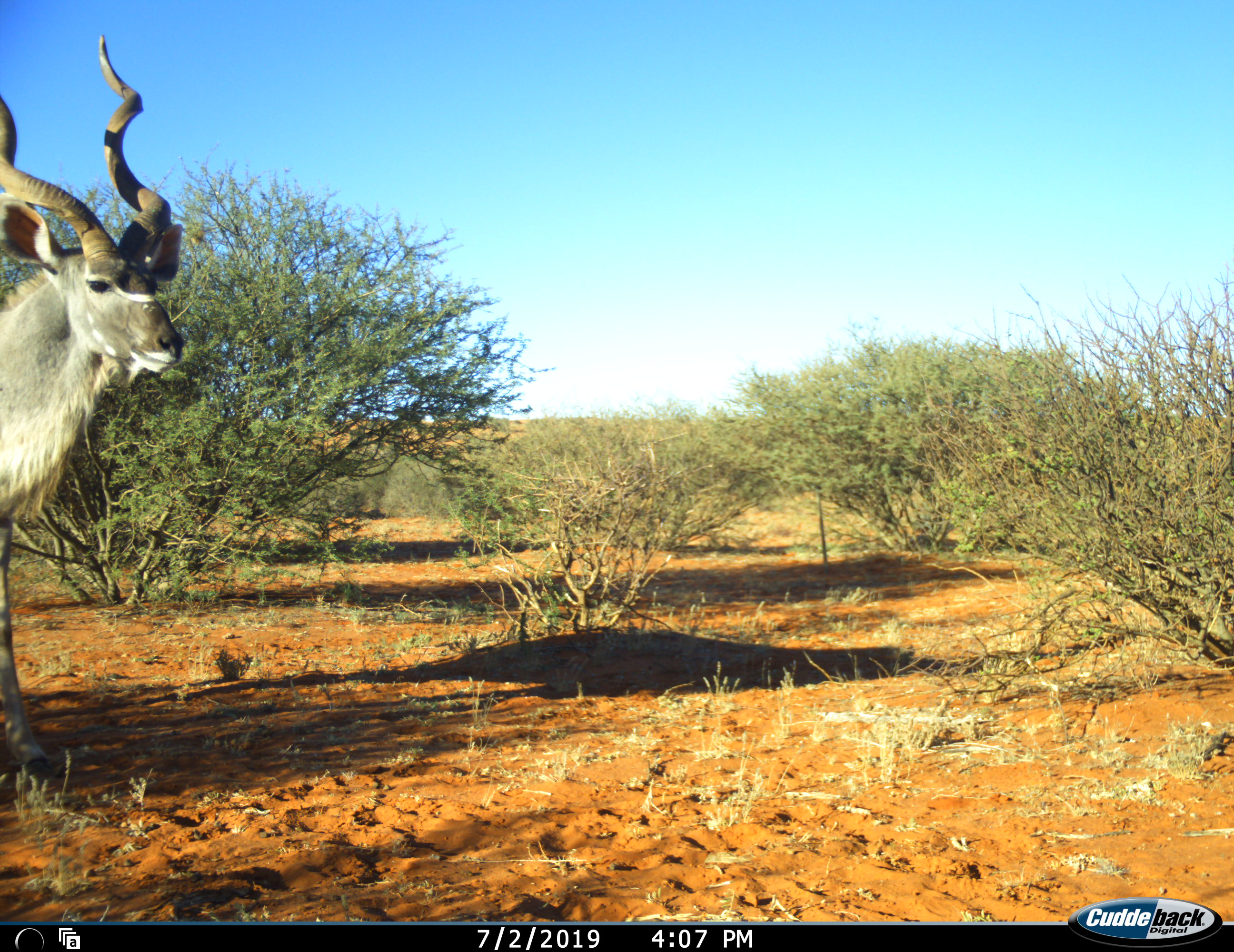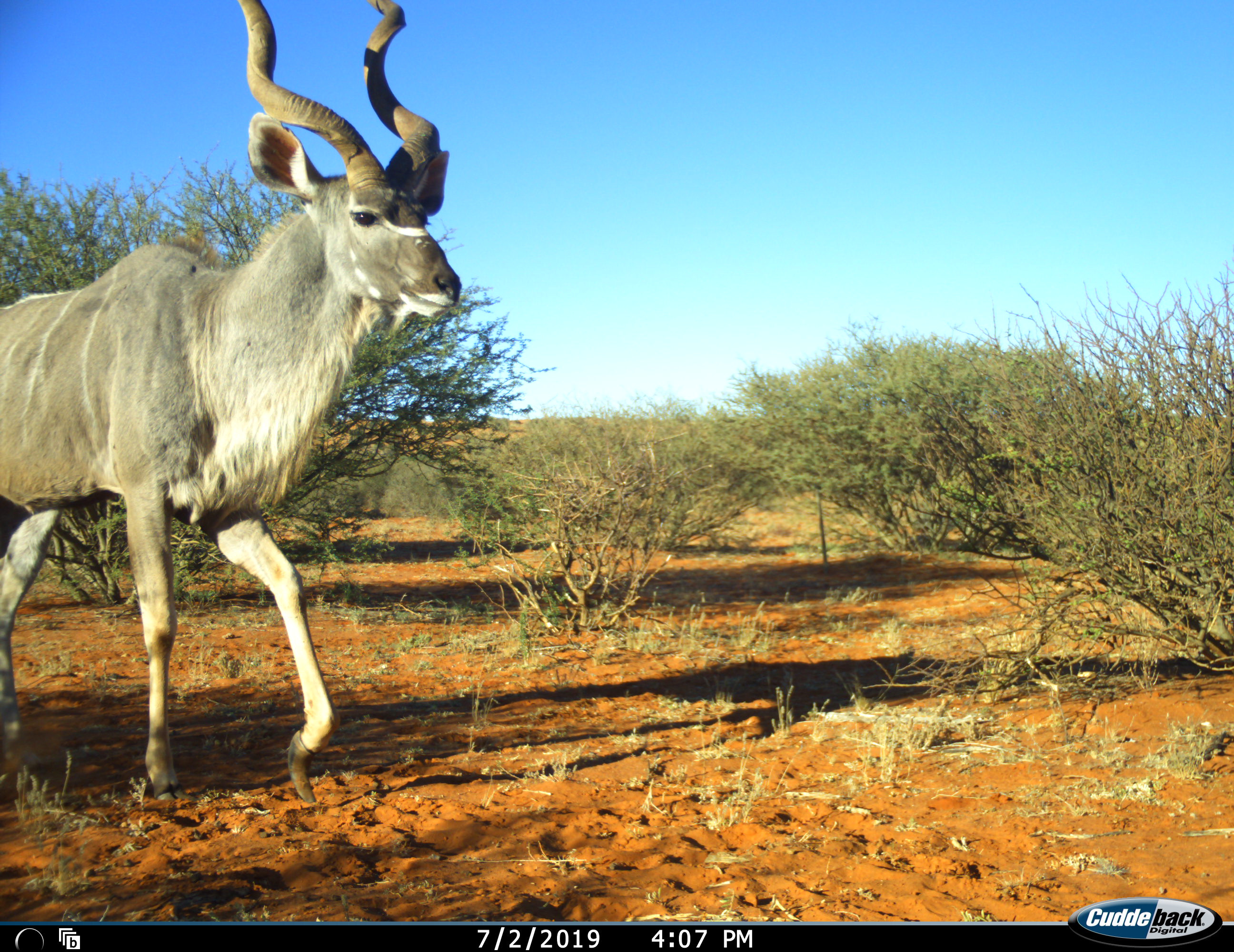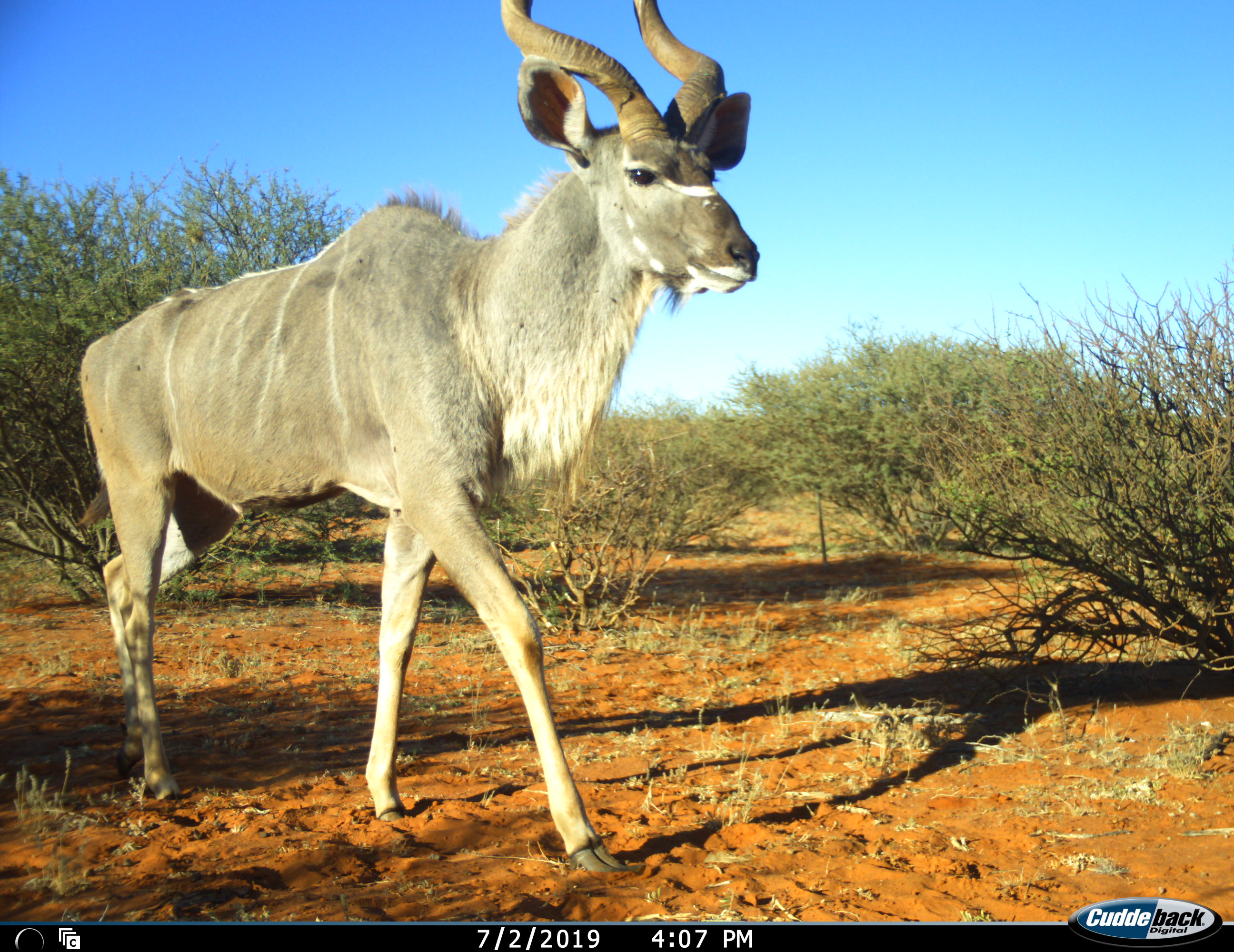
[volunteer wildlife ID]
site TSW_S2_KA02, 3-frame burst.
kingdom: Animalia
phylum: Chordata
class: Mammalia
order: Artiodactyla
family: Bovidae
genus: Tragelaphus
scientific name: Tragelaphus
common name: kudu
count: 1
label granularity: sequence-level